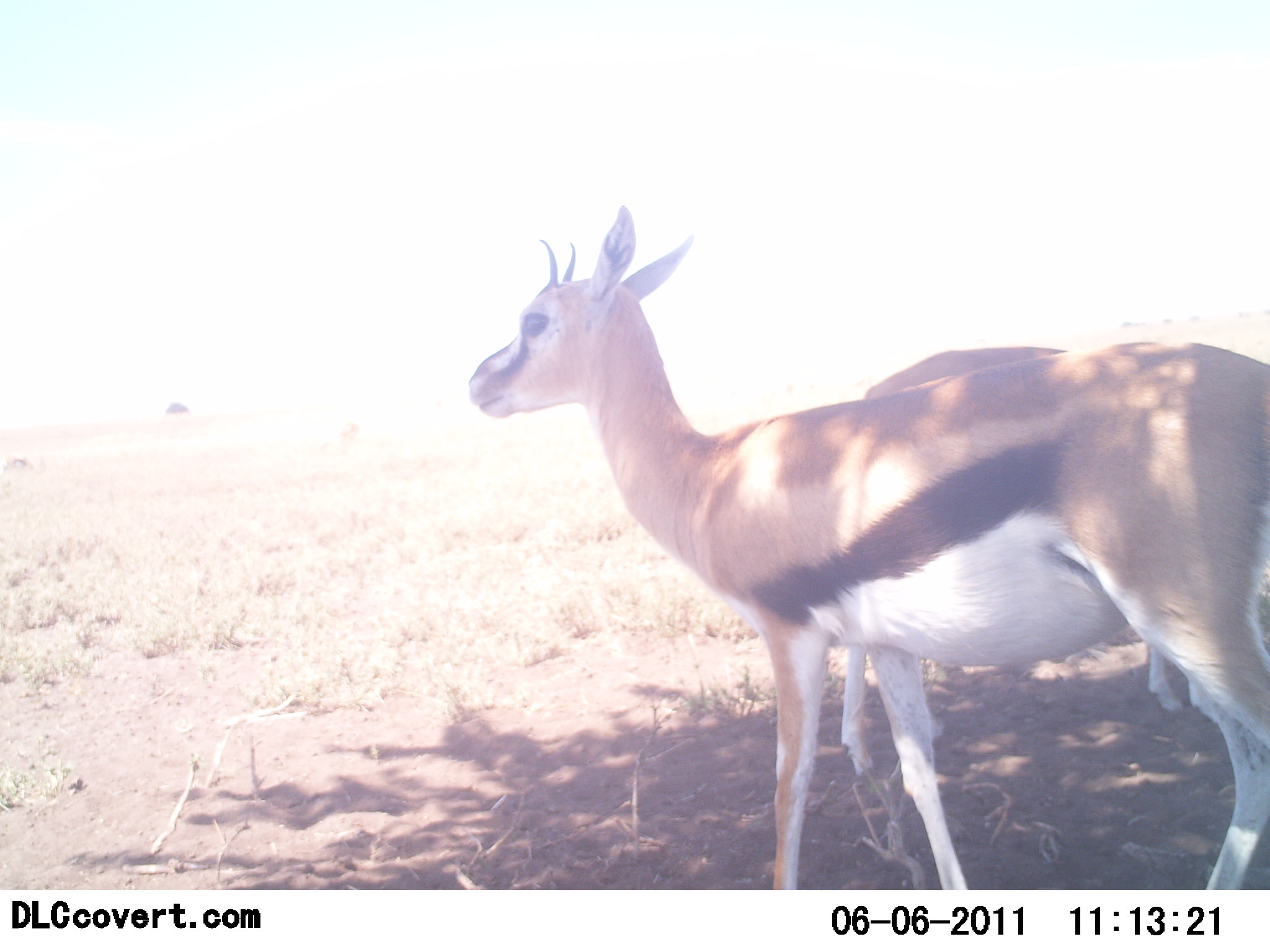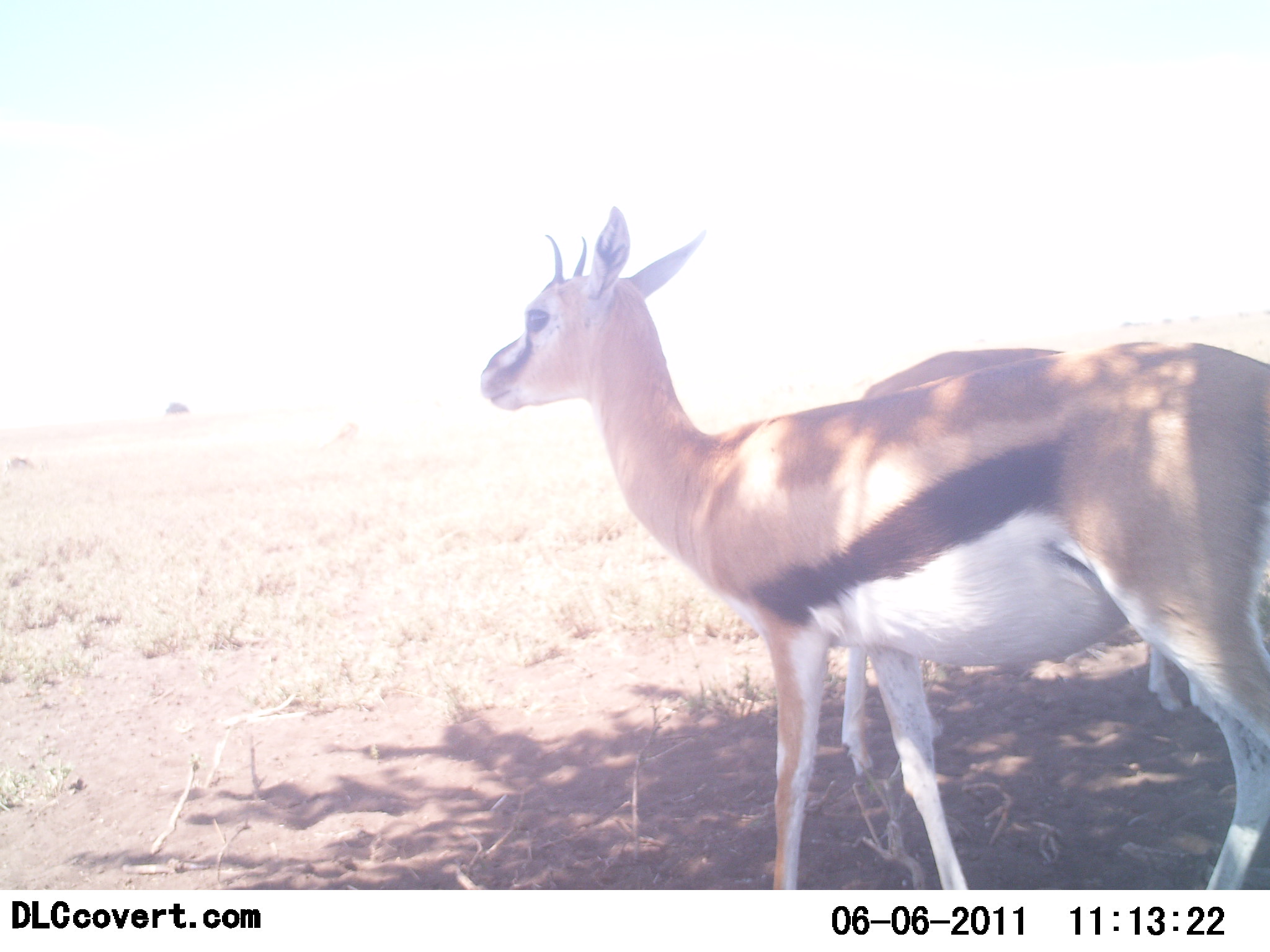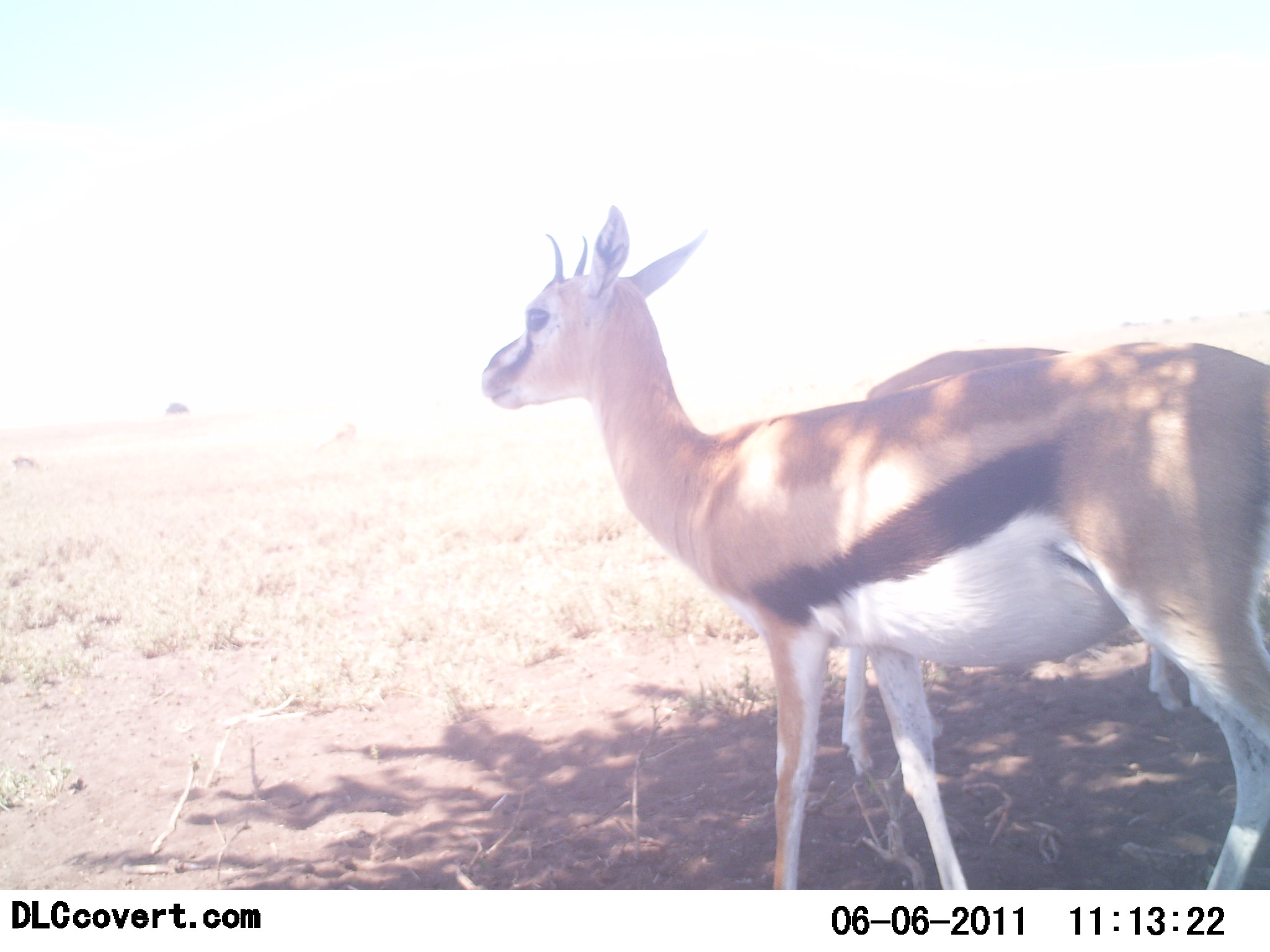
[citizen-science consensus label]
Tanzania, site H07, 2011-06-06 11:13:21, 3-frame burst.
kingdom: Animalia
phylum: Chordata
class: Mammalia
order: Artiodactyla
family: Bovidae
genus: Eudorcas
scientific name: Eudorcas thomsonii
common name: thomson's gazelle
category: gazellethomsons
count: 2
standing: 91%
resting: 9%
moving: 9%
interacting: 0%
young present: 0%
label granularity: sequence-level